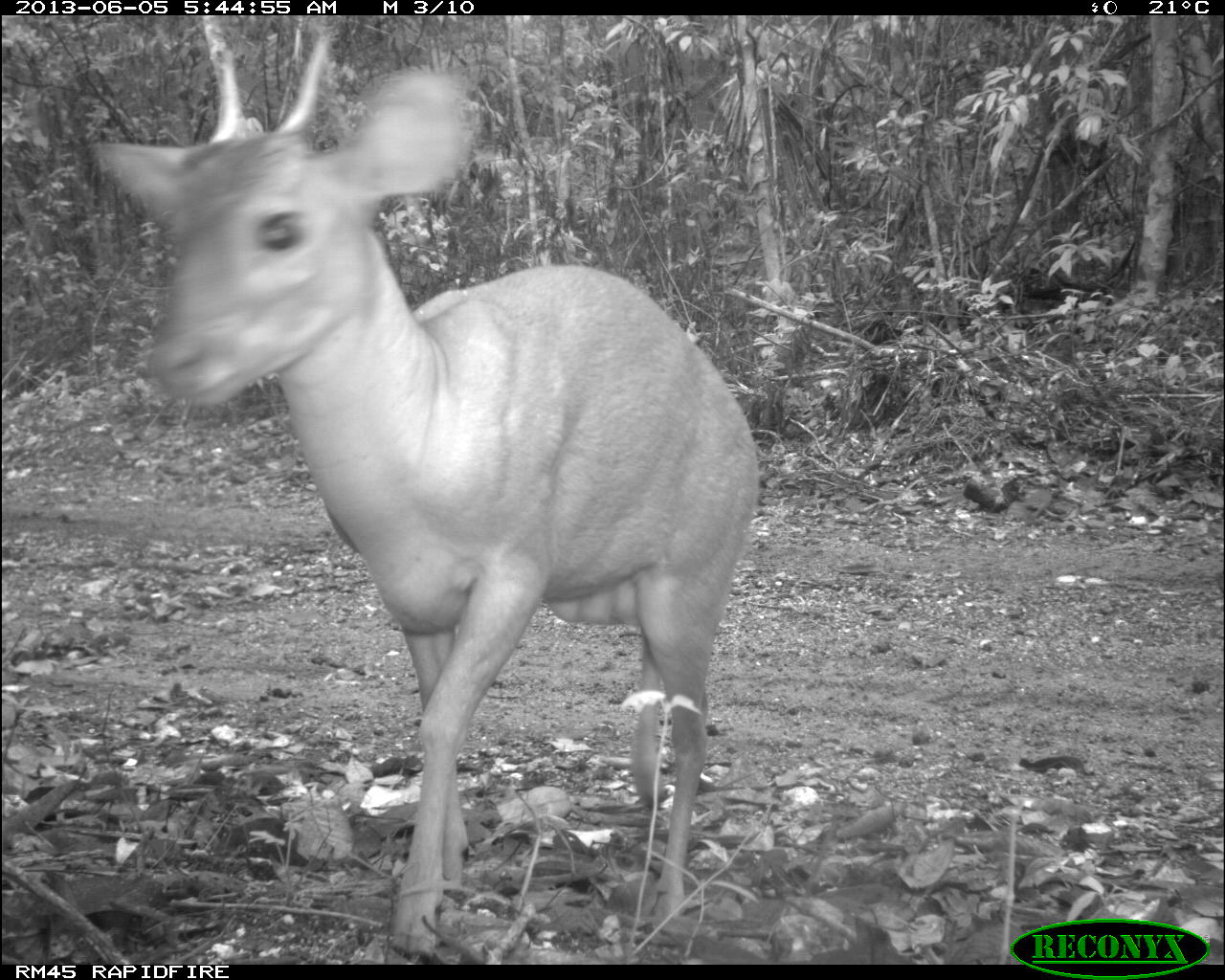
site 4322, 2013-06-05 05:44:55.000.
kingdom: Animalia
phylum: Chordata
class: Mammalia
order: Artiodactyla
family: Cervidae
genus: Mazama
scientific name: Mazama temama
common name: central american red brocket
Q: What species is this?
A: Mazama temama (central american red brocket).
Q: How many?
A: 1.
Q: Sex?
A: Male.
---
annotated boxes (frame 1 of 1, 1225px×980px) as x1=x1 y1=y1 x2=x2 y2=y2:
mazama temama: x1=86 y1=13 x2=758 y2=964